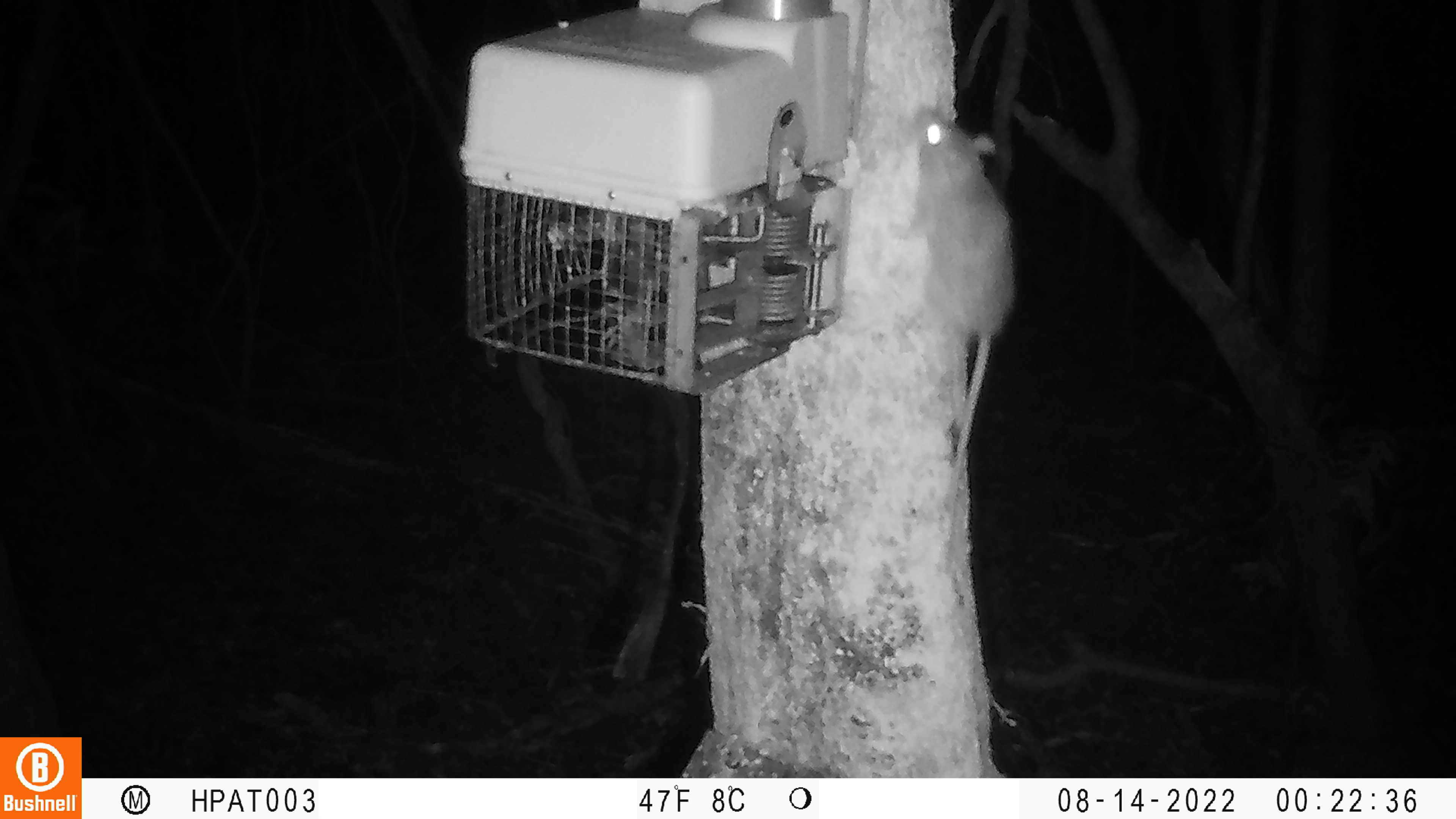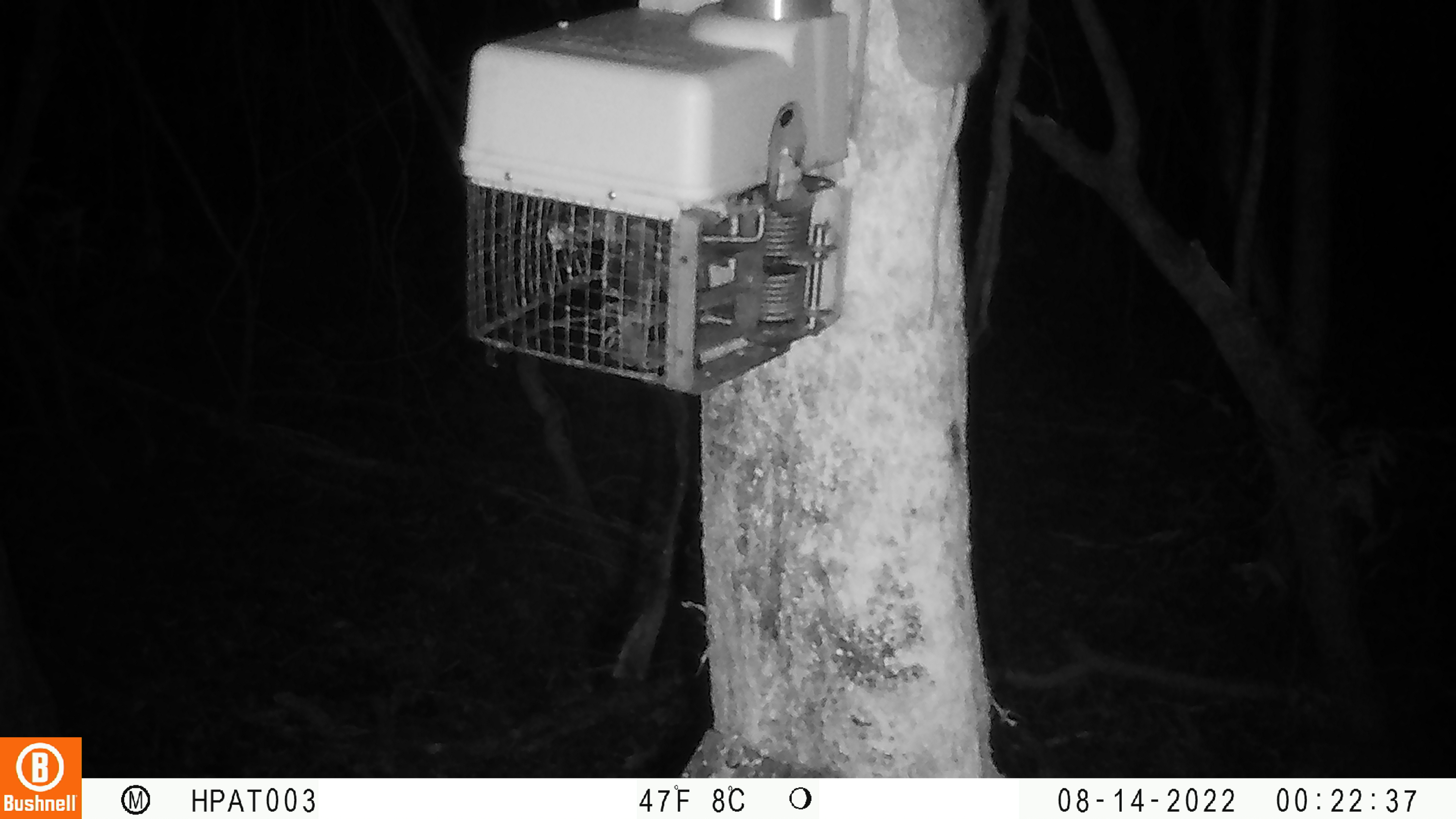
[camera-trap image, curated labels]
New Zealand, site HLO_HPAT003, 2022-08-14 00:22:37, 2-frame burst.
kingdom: Animalia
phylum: Chordata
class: Mammalia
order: Rodentia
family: Muridae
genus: Rattus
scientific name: Rattus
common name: rat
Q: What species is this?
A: Rat (Rattus).